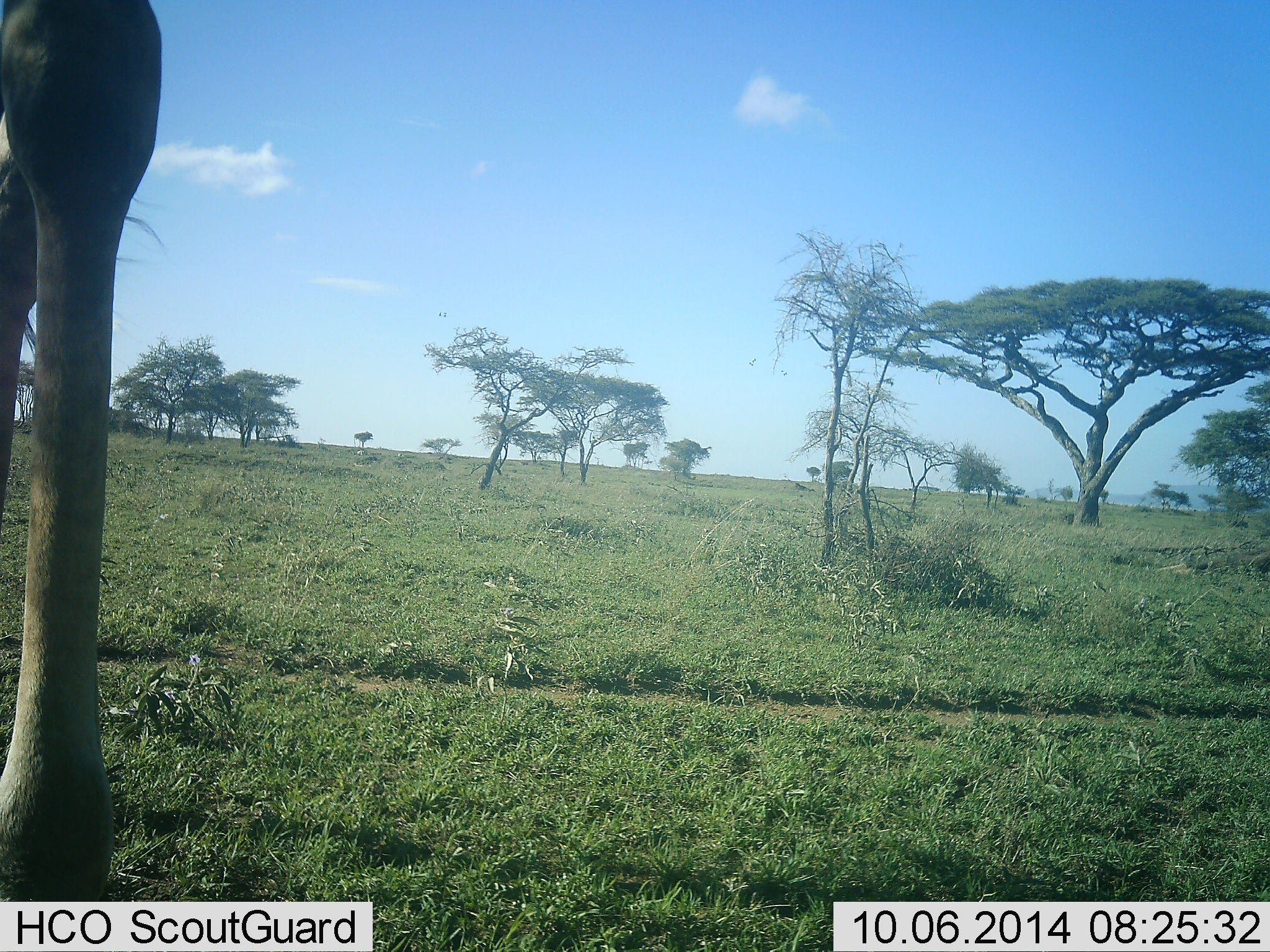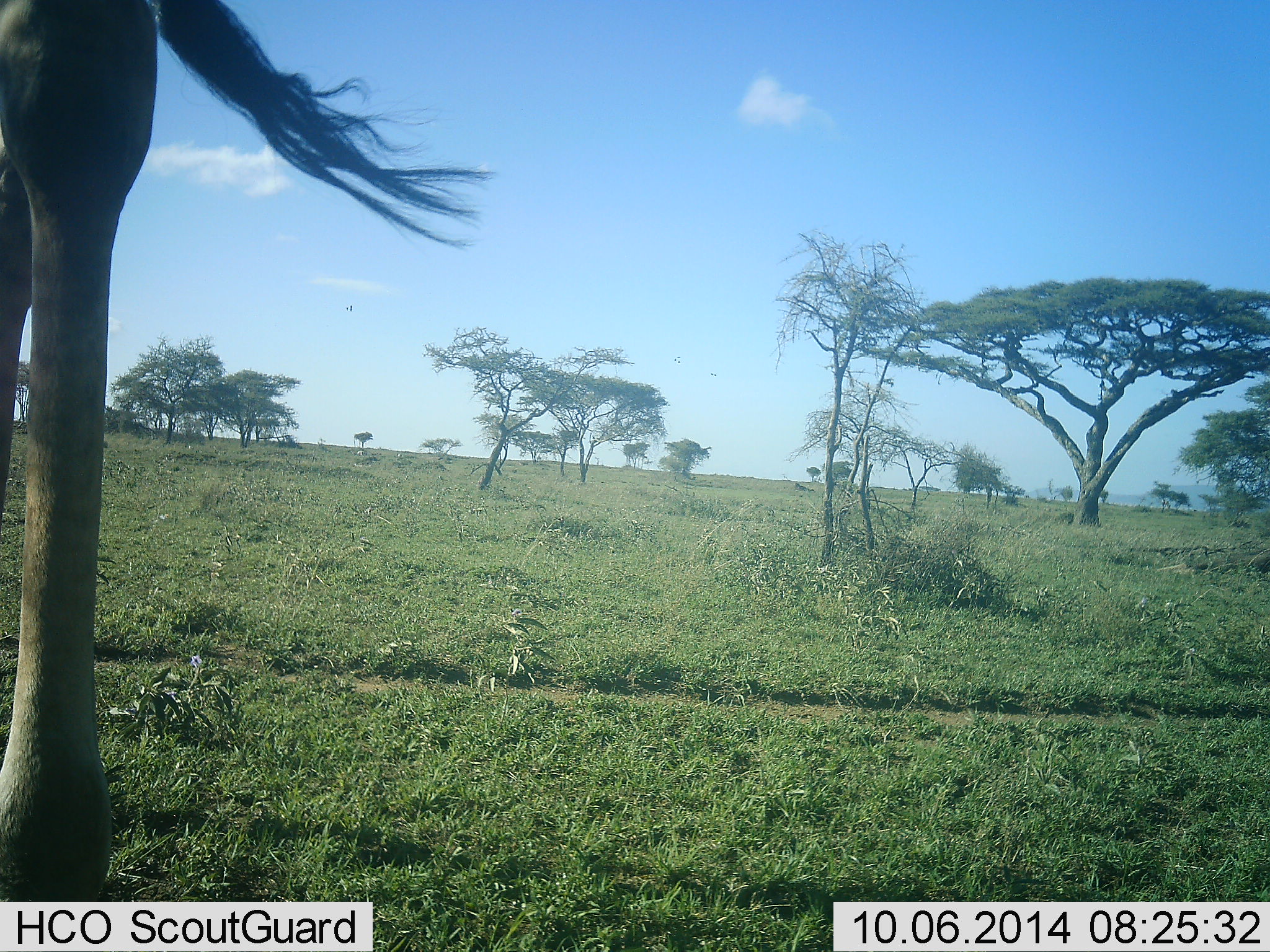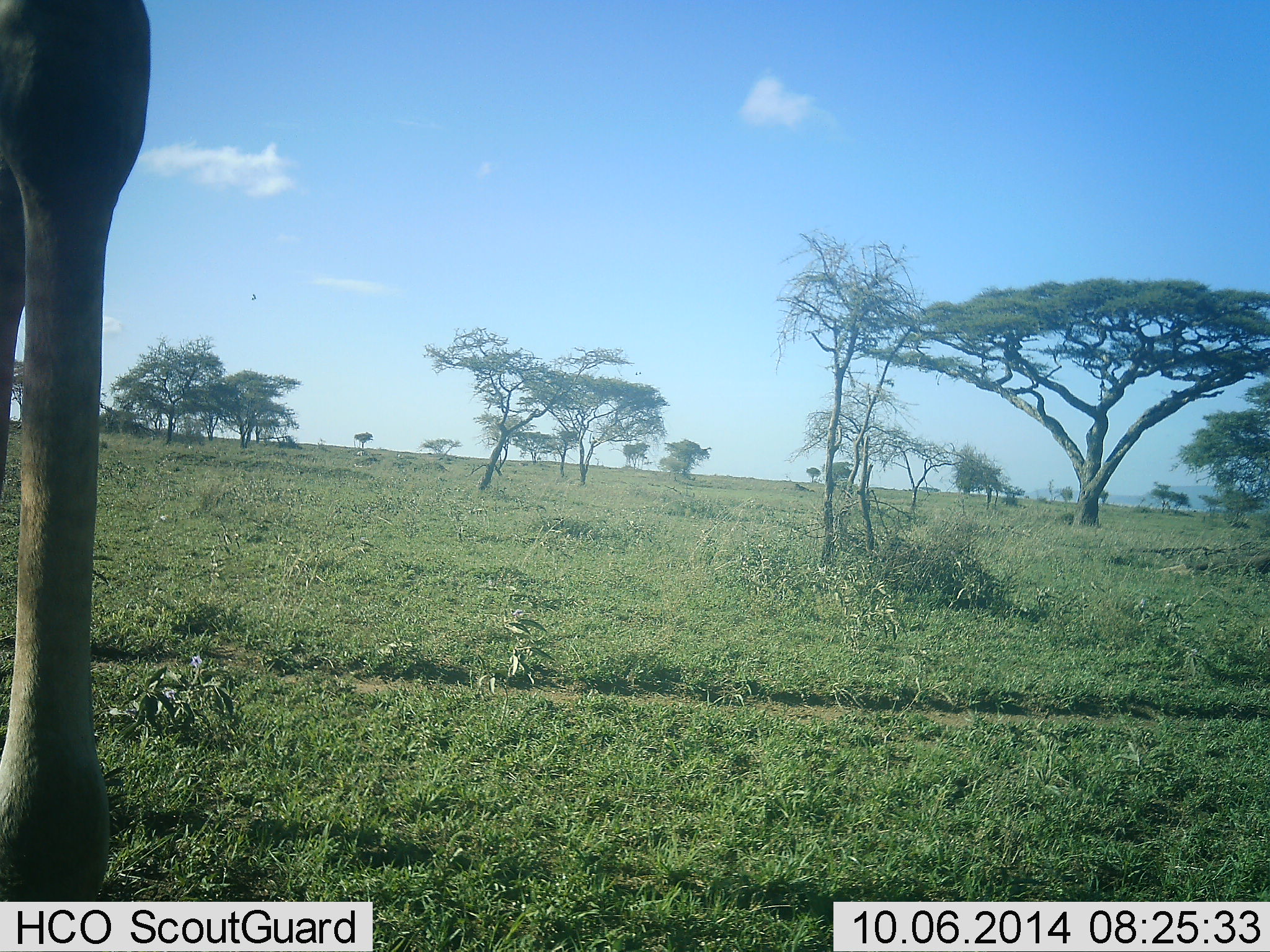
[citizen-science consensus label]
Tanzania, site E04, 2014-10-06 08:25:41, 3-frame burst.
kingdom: Animalia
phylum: Chordata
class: Mammalia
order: Artiodactyla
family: Giraffidae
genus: Giraffa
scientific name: Giraffa camelopardalis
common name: giraffe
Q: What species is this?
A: Giraffe (Giraffa camelopardalis).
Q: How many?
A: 1.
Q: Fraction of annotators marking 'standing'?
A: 100%.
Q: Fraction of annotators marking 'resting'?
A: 0%.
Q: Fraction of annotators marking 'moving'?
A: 0%.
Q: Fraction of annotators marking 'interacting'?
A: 0%.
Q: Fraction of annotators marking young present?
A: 0%.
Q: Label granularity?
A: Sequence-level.